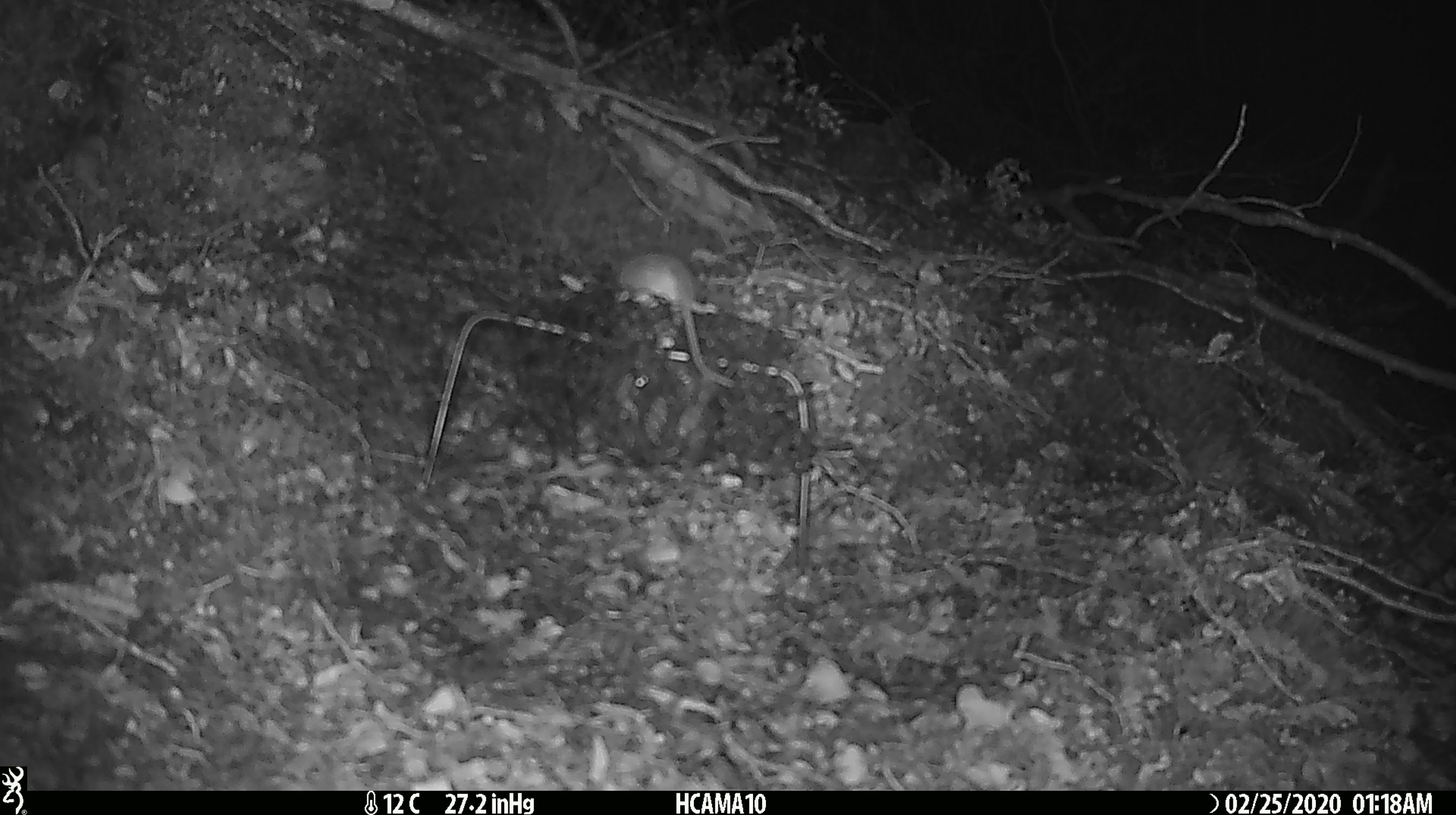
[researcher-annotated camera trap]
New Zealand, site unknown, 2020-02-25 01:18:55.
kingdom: Animalia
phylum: Chordata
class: Mammalia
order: Rodentia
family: Muridae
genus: Mus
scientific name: Mus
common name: mouse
Mouse (Mus).